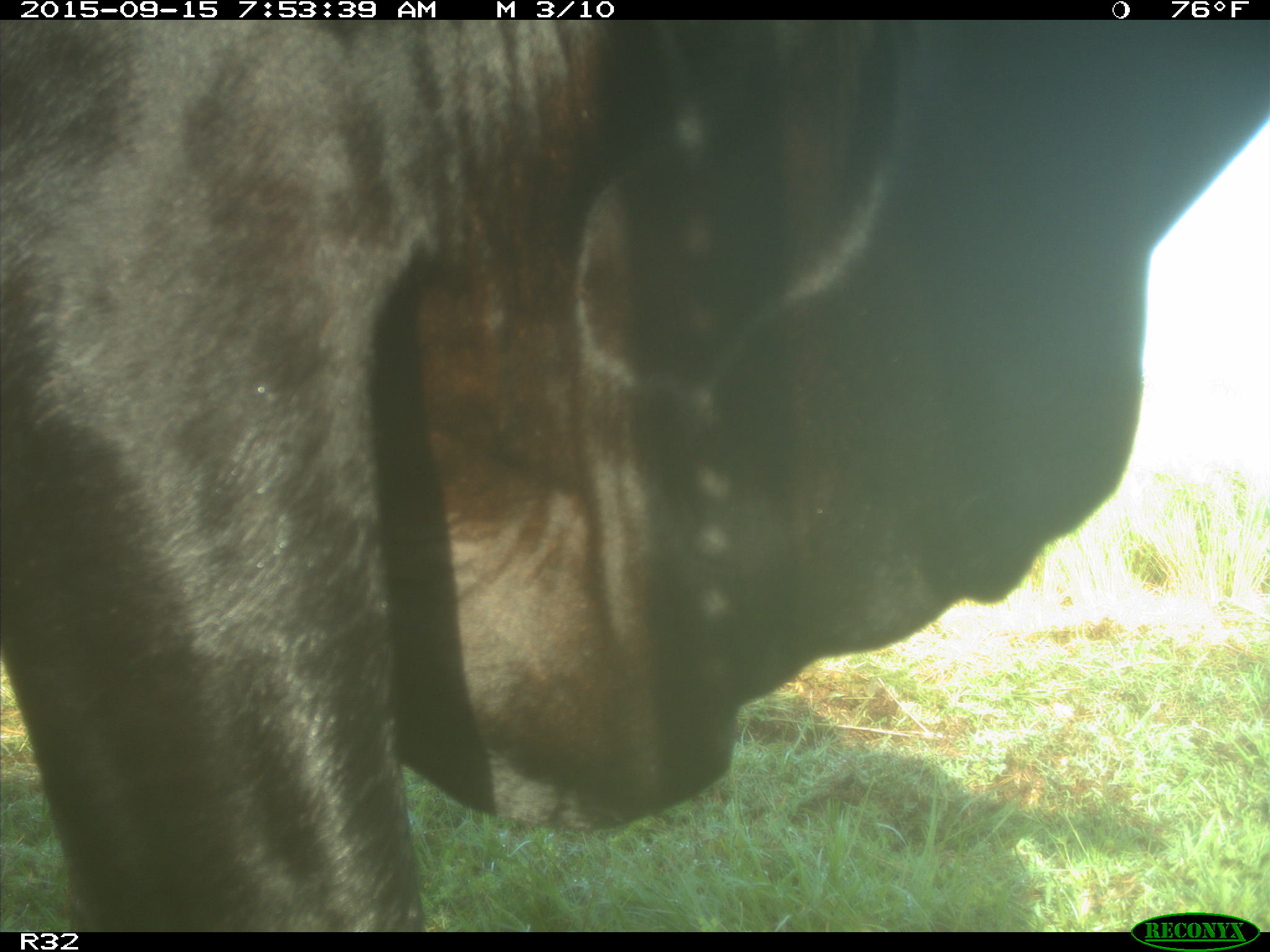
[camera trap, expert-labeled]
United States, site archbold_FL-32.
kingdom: Animalia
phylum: Chordata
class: Mammalia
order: Artiodactyla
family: Bovidae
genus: Bos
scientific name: Bos taurus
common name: domestic cow